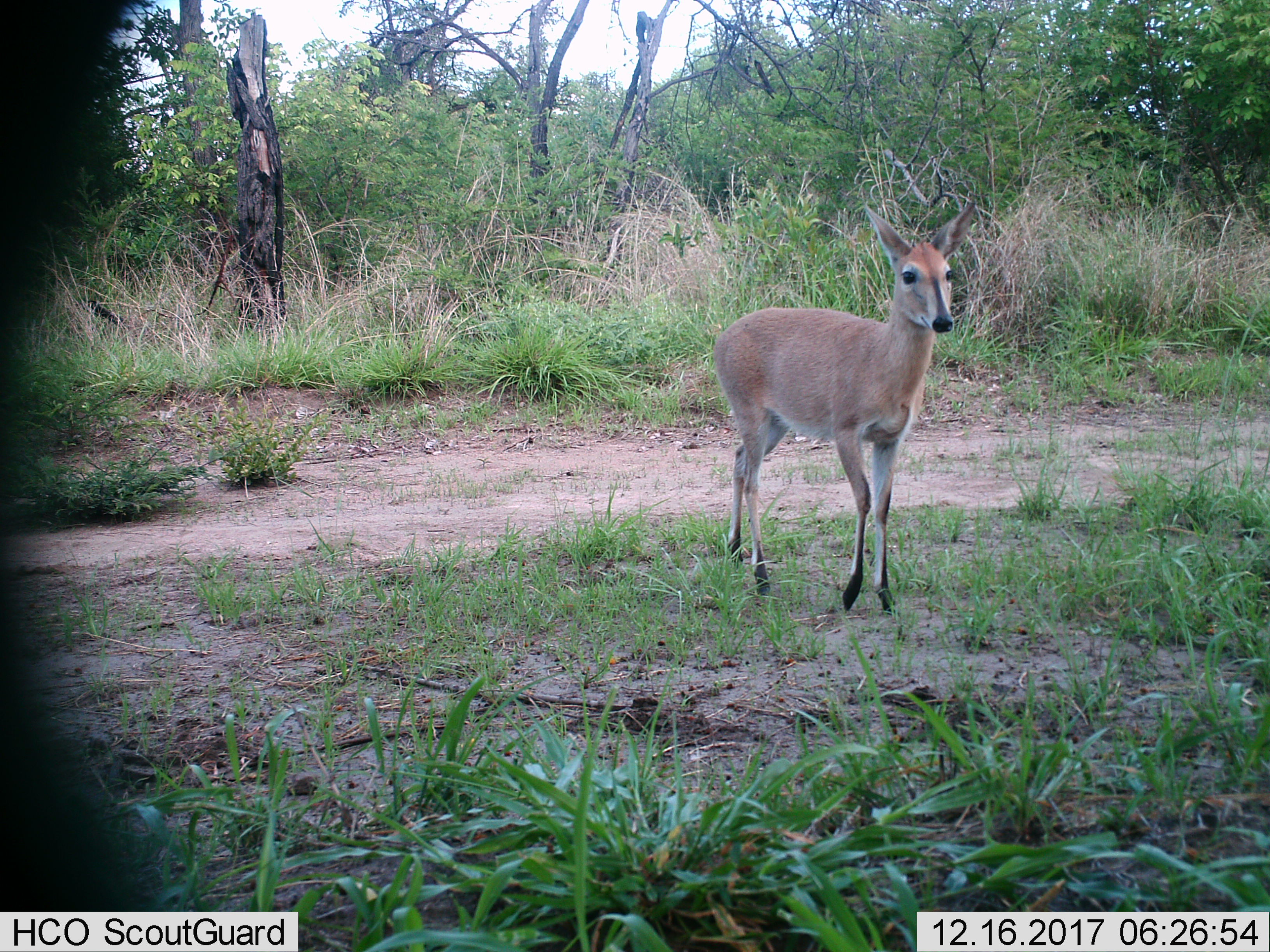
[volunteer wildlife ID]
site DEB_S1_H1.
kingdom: Animalia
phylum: Chordata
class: Mammalia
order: Artiodactyla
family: Bovidae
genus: Sylvicapra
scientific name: Sylvicapra grimmia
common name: common duiker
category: duikercommongrey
Duikercommongrey (common duiker) (Sylvicapra grimmia), count 1. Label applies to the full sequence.